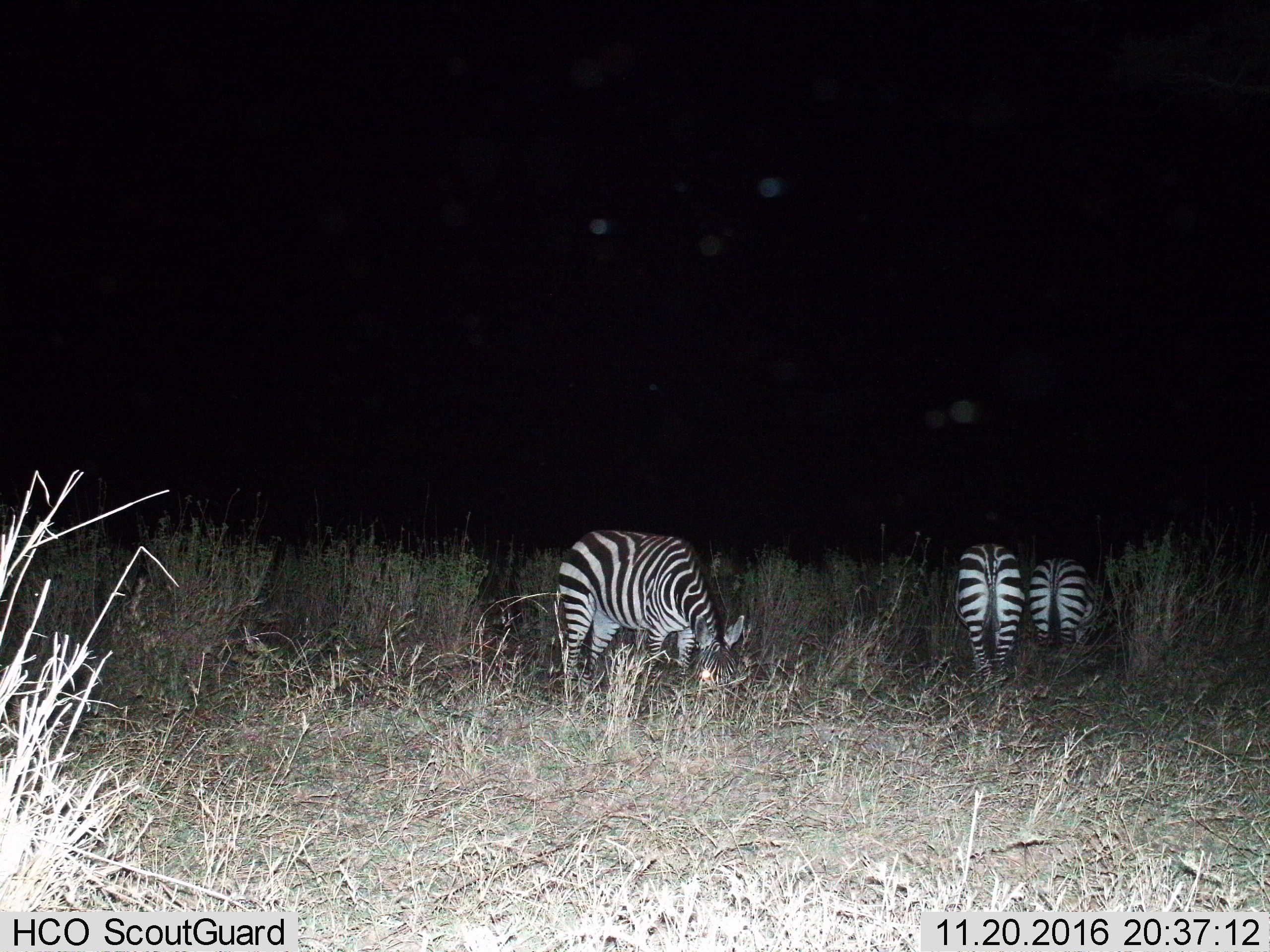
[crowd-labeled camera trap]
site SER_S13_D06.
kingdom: Animalia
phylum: Chordata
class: Mammalia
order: Perissodactyla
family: Equidae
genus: Equus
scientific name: Equus quagga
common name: plains zebra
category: zebraplains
Zebraplains (plains zebra) (Equus quagga), count 3. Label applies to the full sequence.